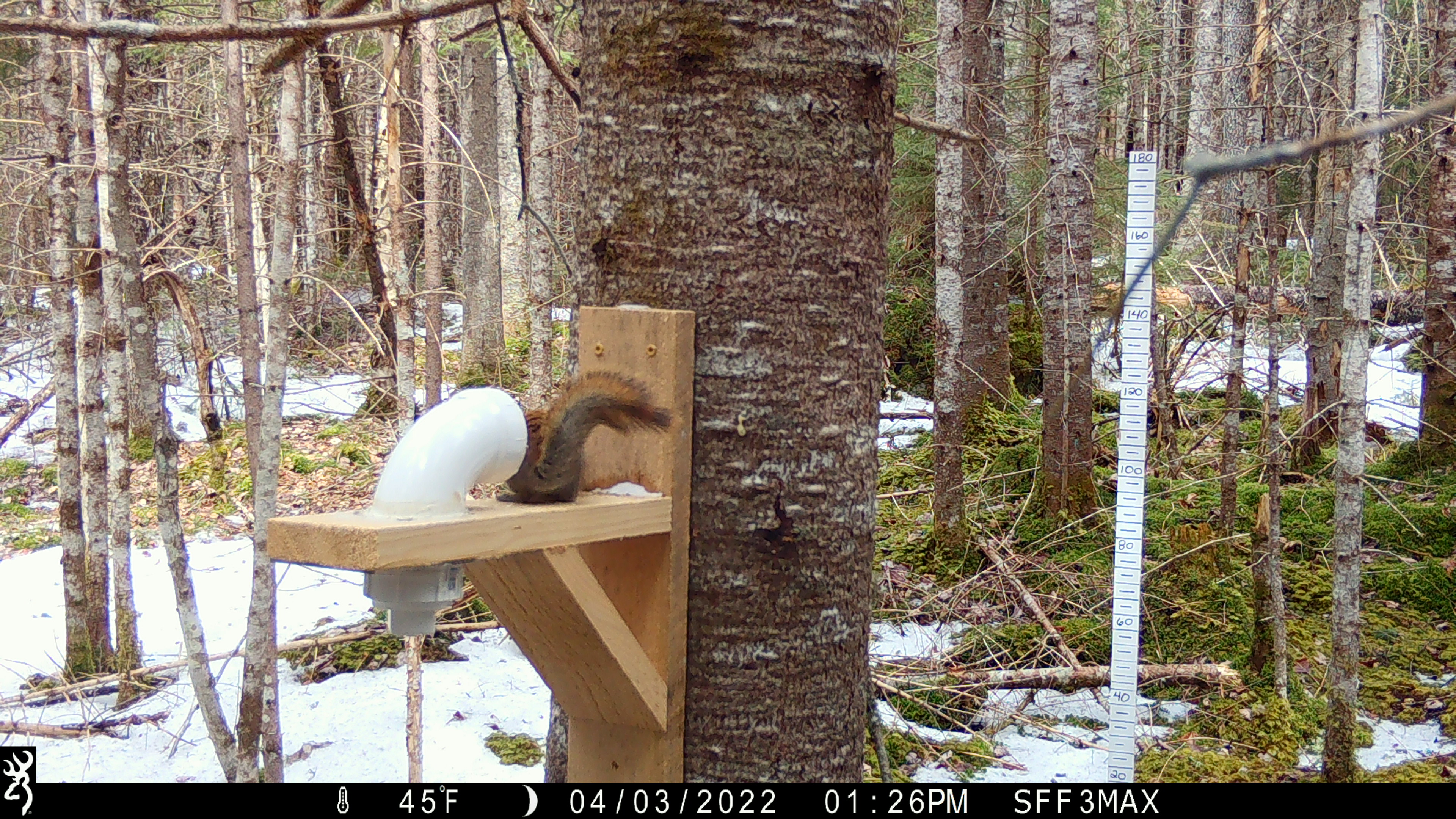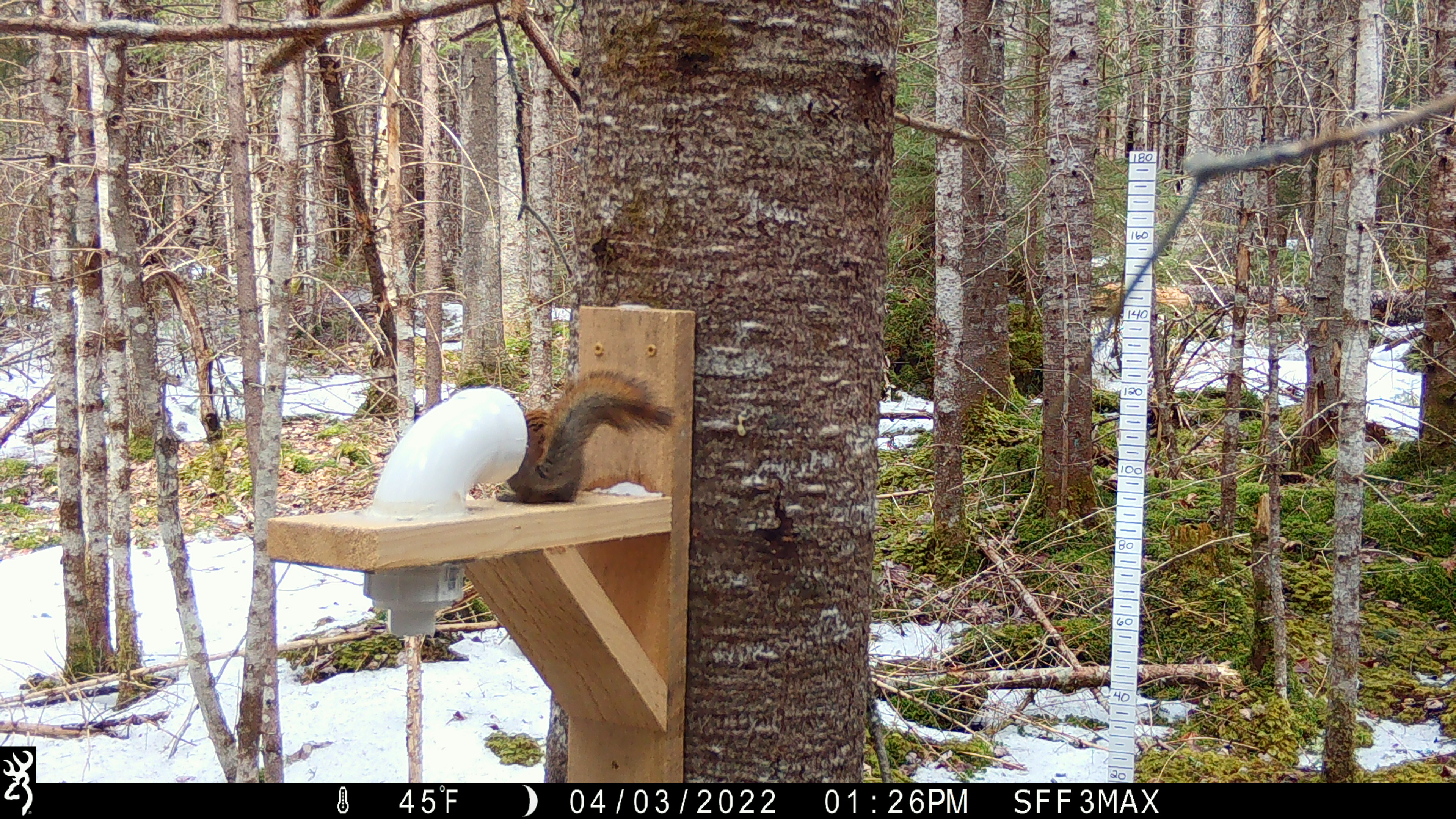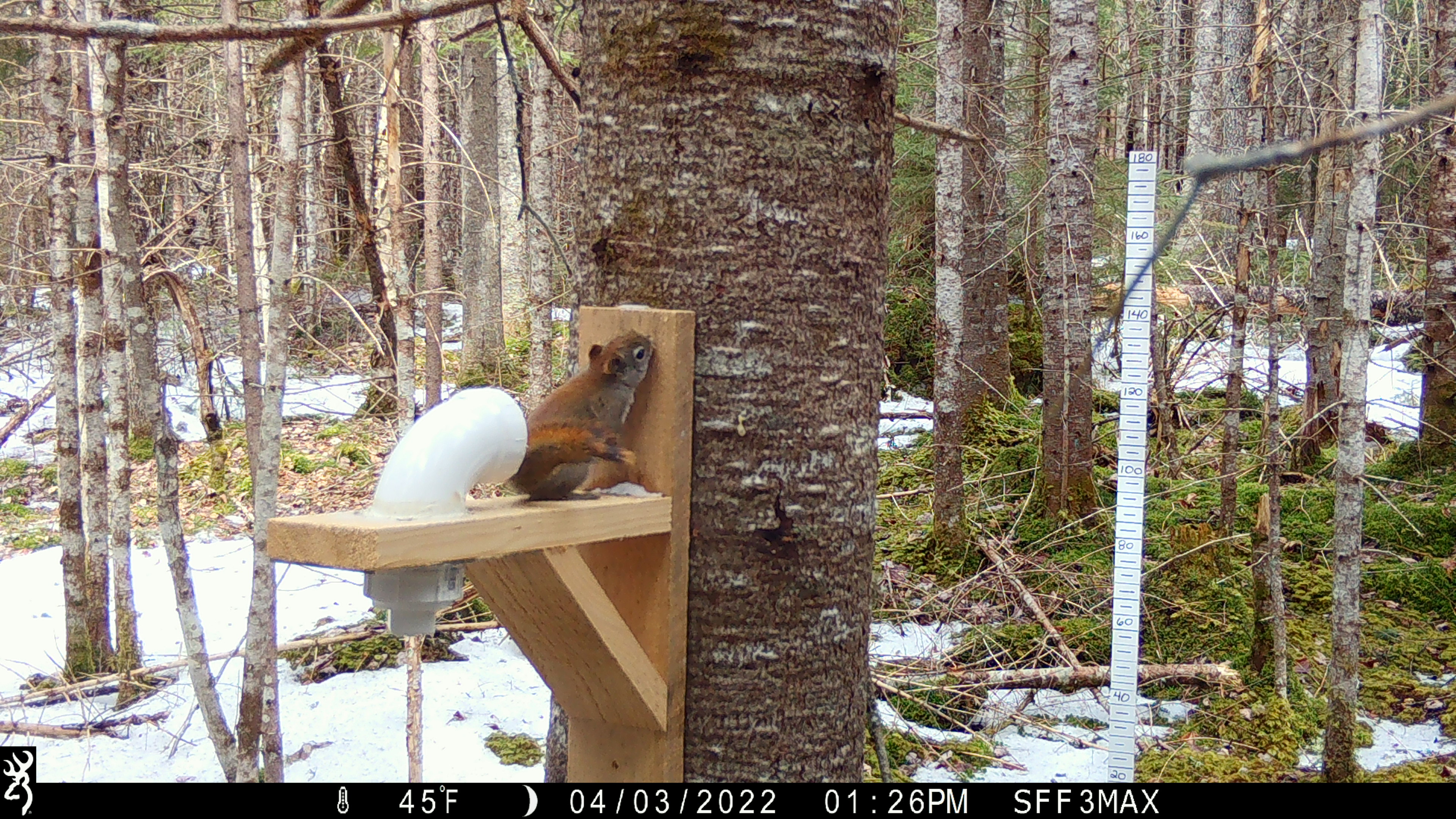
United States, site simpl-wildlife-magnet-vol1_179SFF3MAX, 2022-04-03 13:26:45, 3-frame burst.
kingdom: Animalia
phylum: Chordata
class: Mammalia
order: Rodentia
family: Sciuridae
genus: Tamiasciurus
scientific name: Tamiasciurus hudsonicus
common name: red squirrel